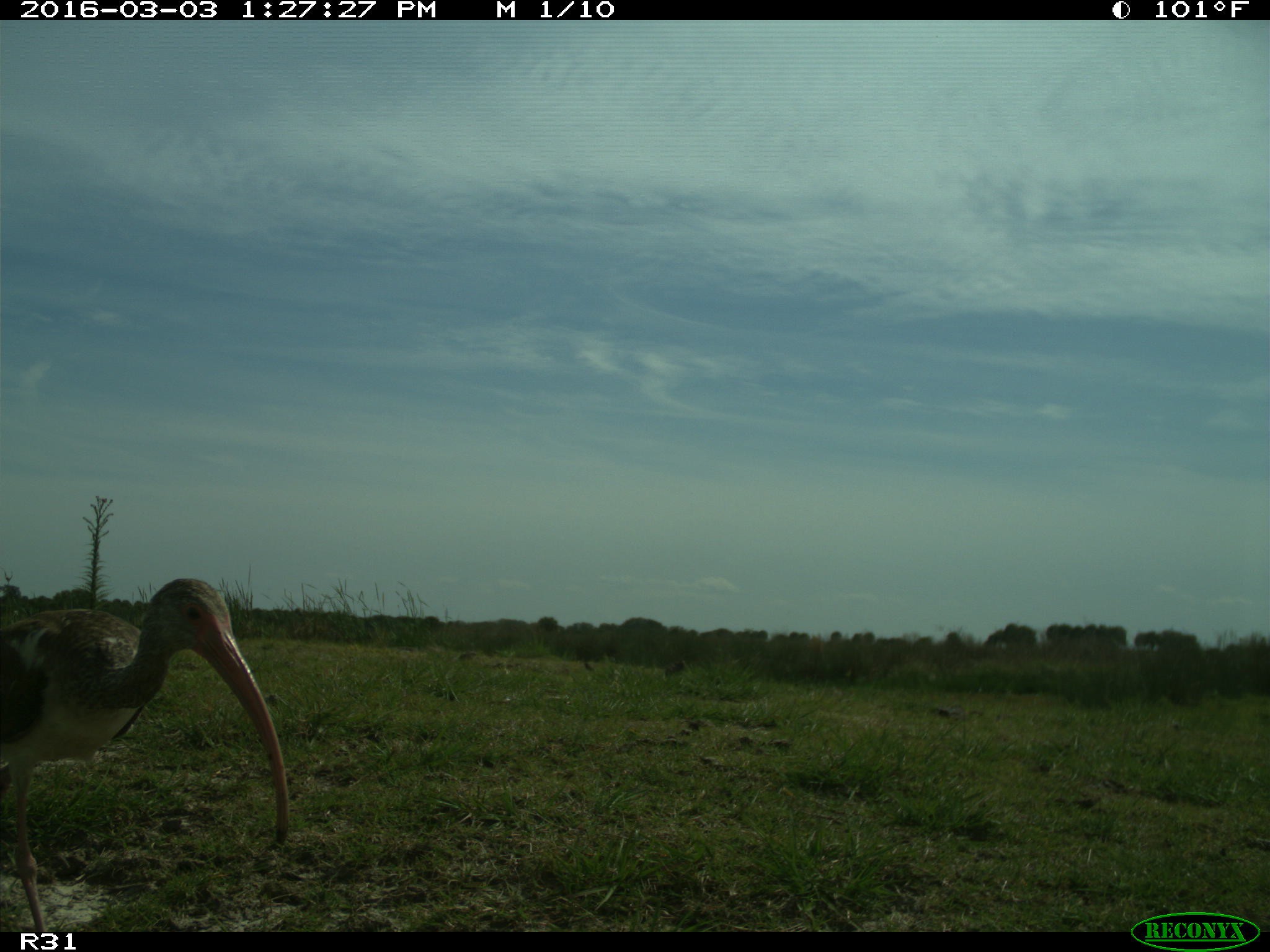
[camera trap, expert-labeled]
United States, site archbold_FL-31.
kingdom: Animalia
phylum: Chordata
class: Aves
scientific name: Aves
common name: birds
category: unidentified bird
Unidentified bird (birds) (Aves).